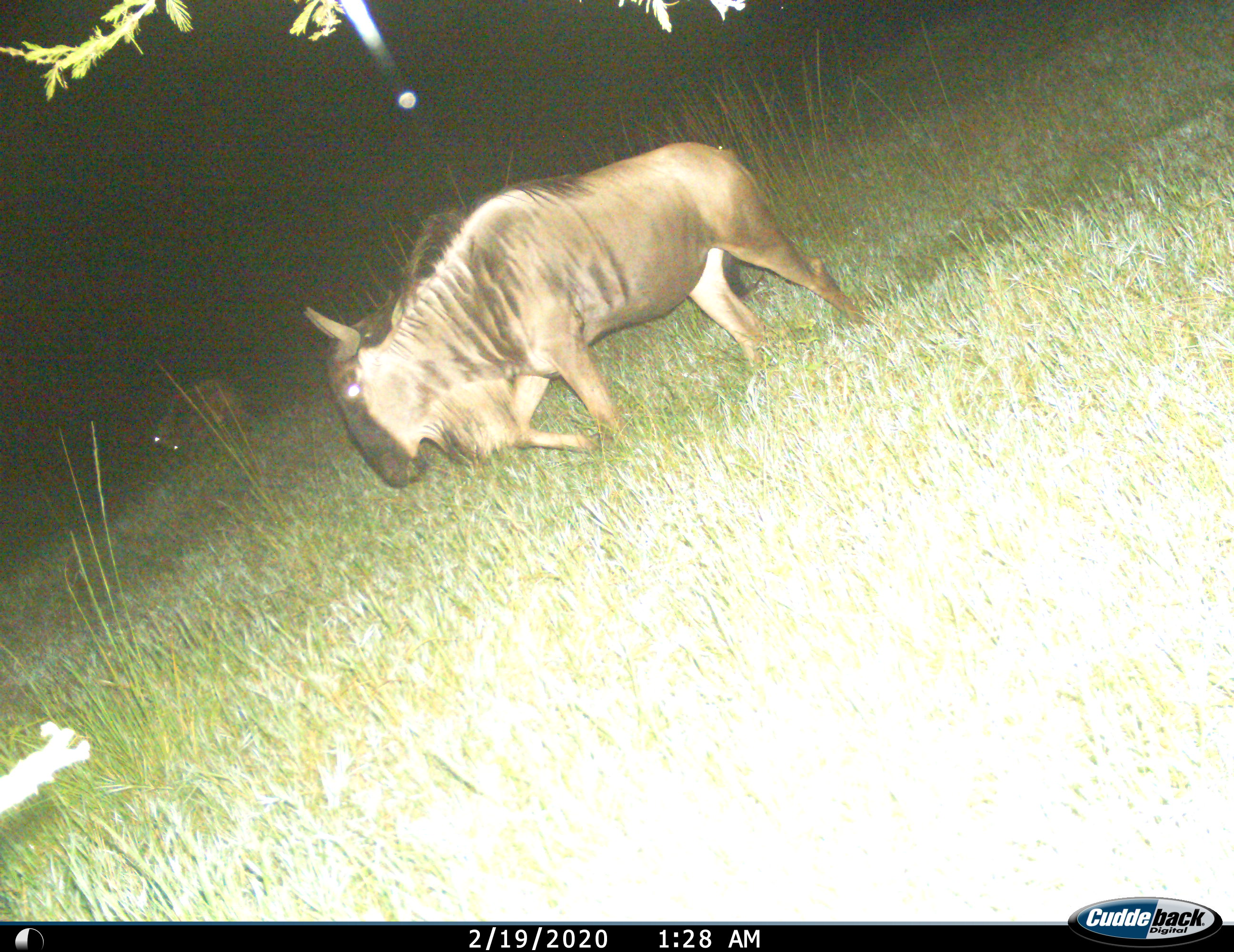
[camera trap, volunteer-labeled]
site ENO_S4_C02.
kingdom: Animalia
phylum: Chordata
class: Mammalia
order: Artiodactyla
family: Bovidae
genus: Connochaetes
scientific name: Connochaetes taurinus taurinus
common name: blue wildebeest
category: wildebeestblue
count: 2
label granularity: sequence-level